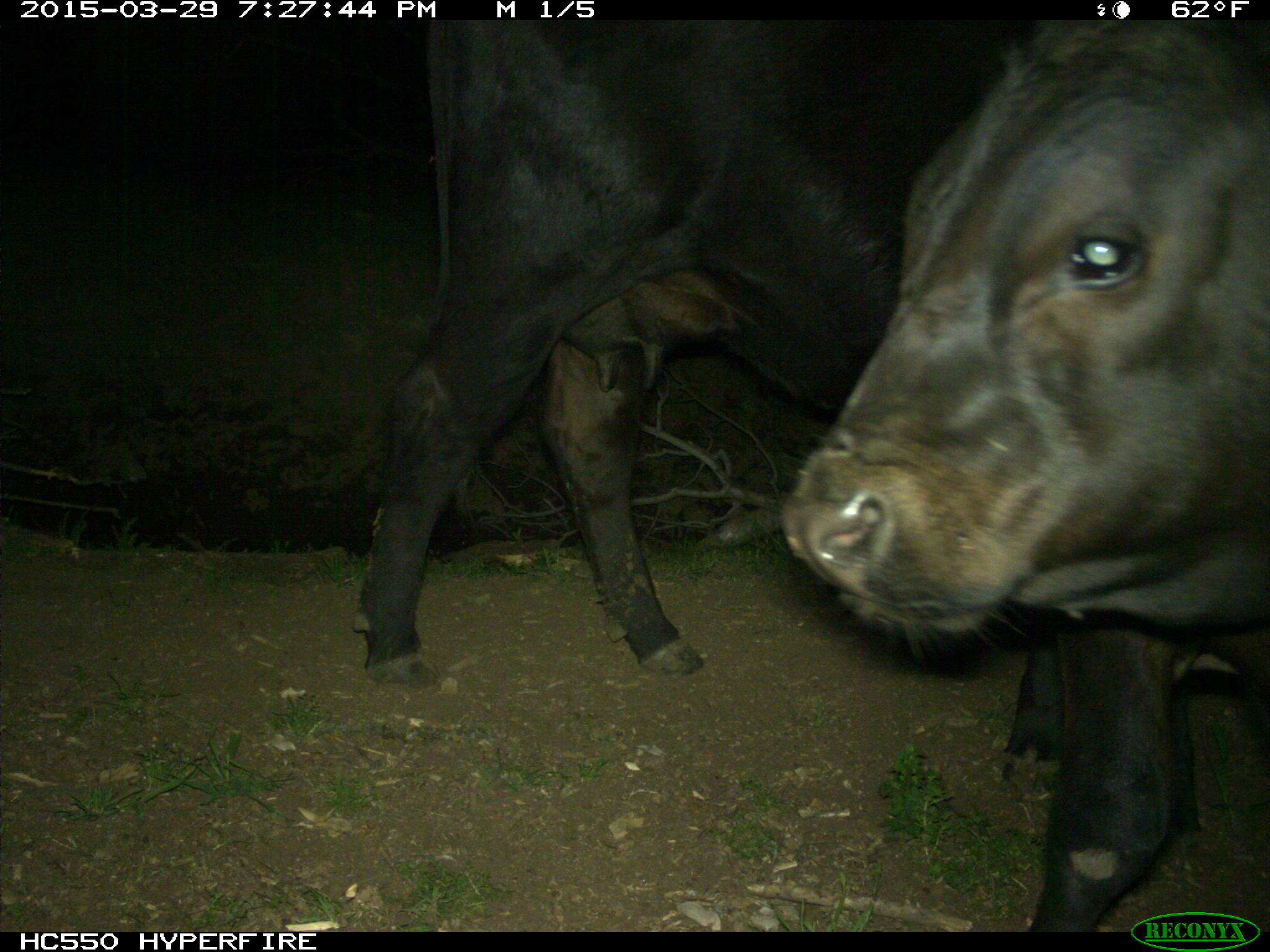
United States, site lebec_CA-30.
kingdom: Animalia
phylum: Chordata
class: Mammalia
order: Artiodactyla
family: Bovidae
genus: Bos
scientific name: Bos taurus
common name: domestic cow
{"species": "Bos taurus (domestic cow)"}